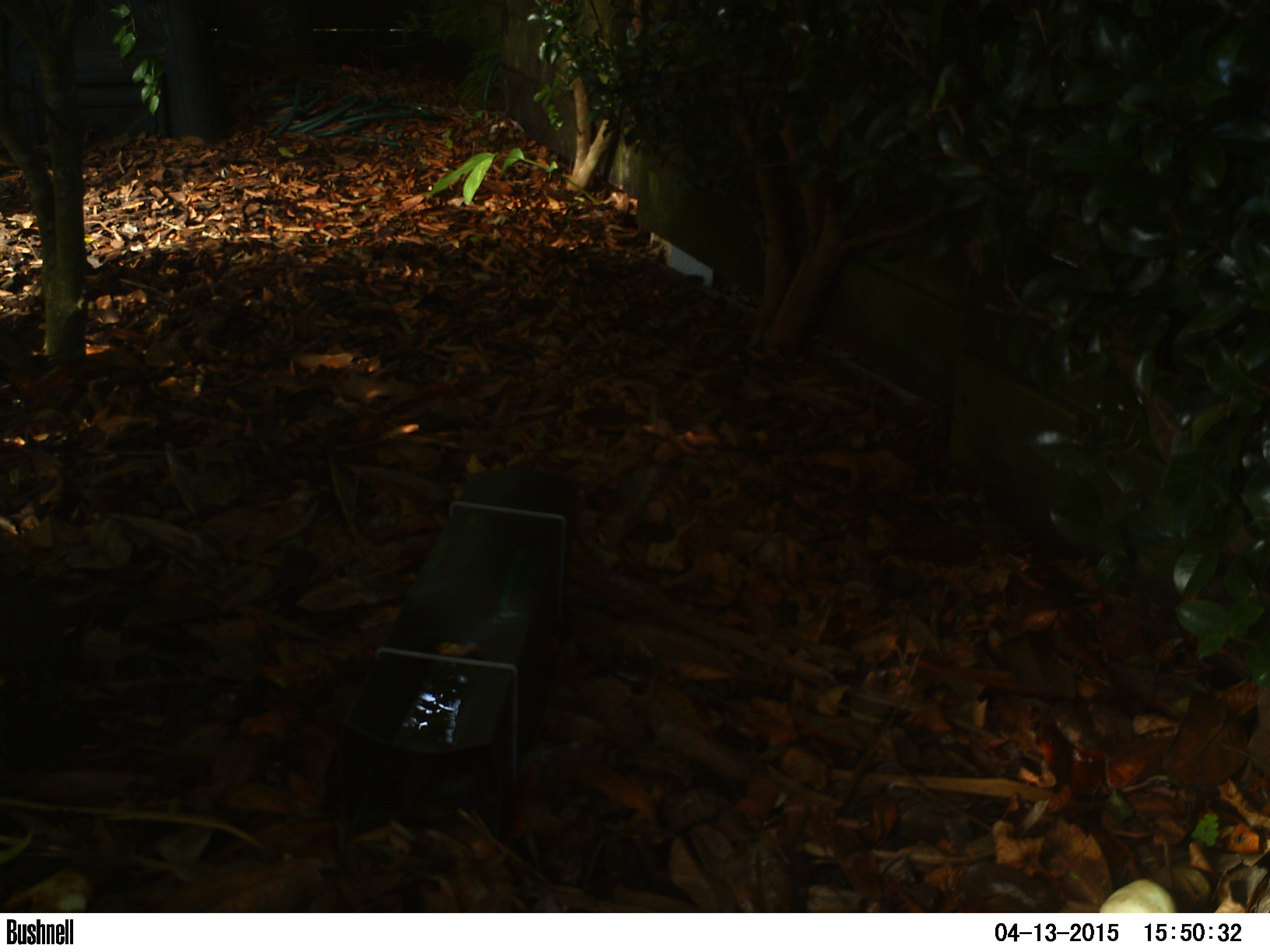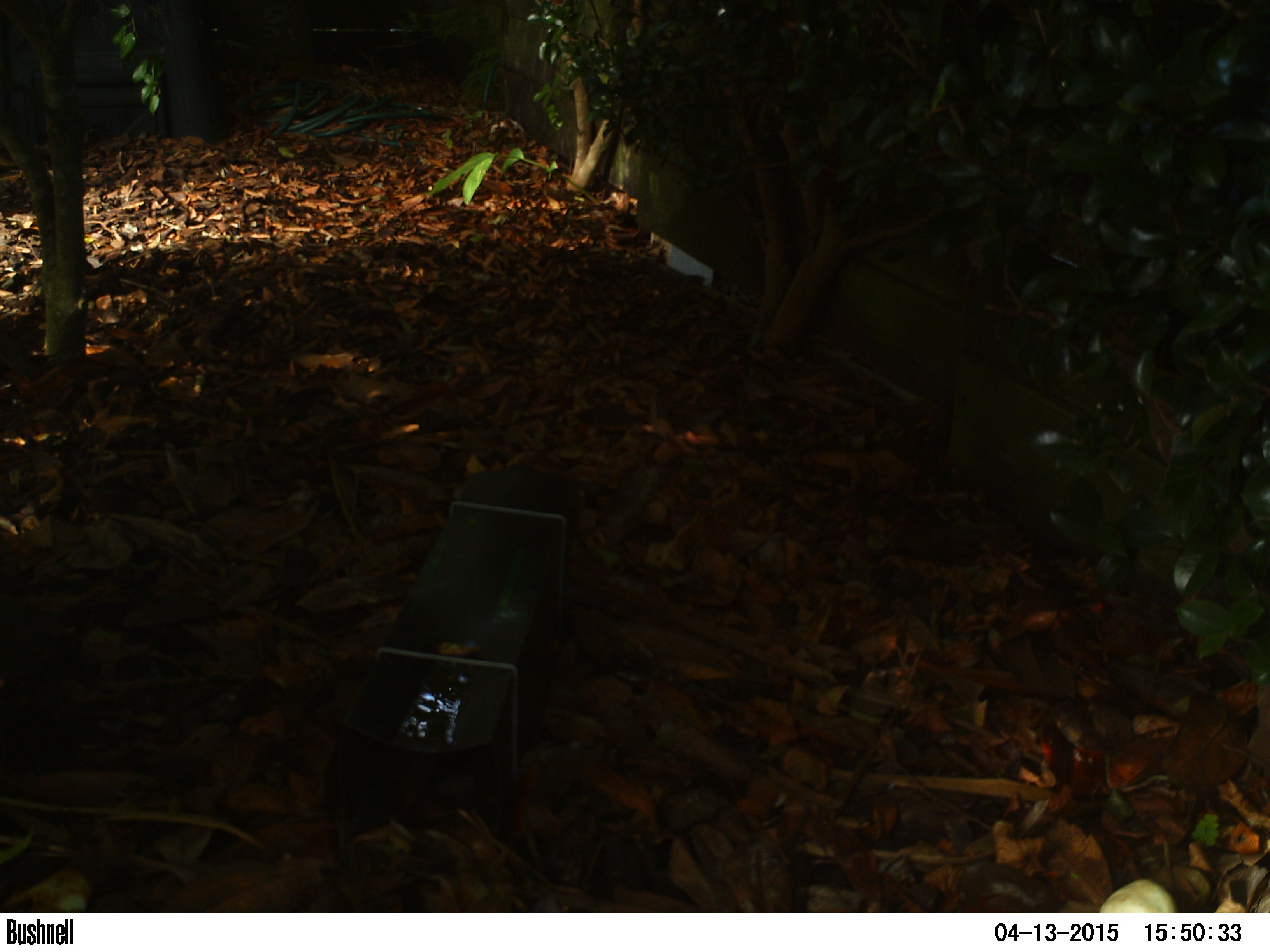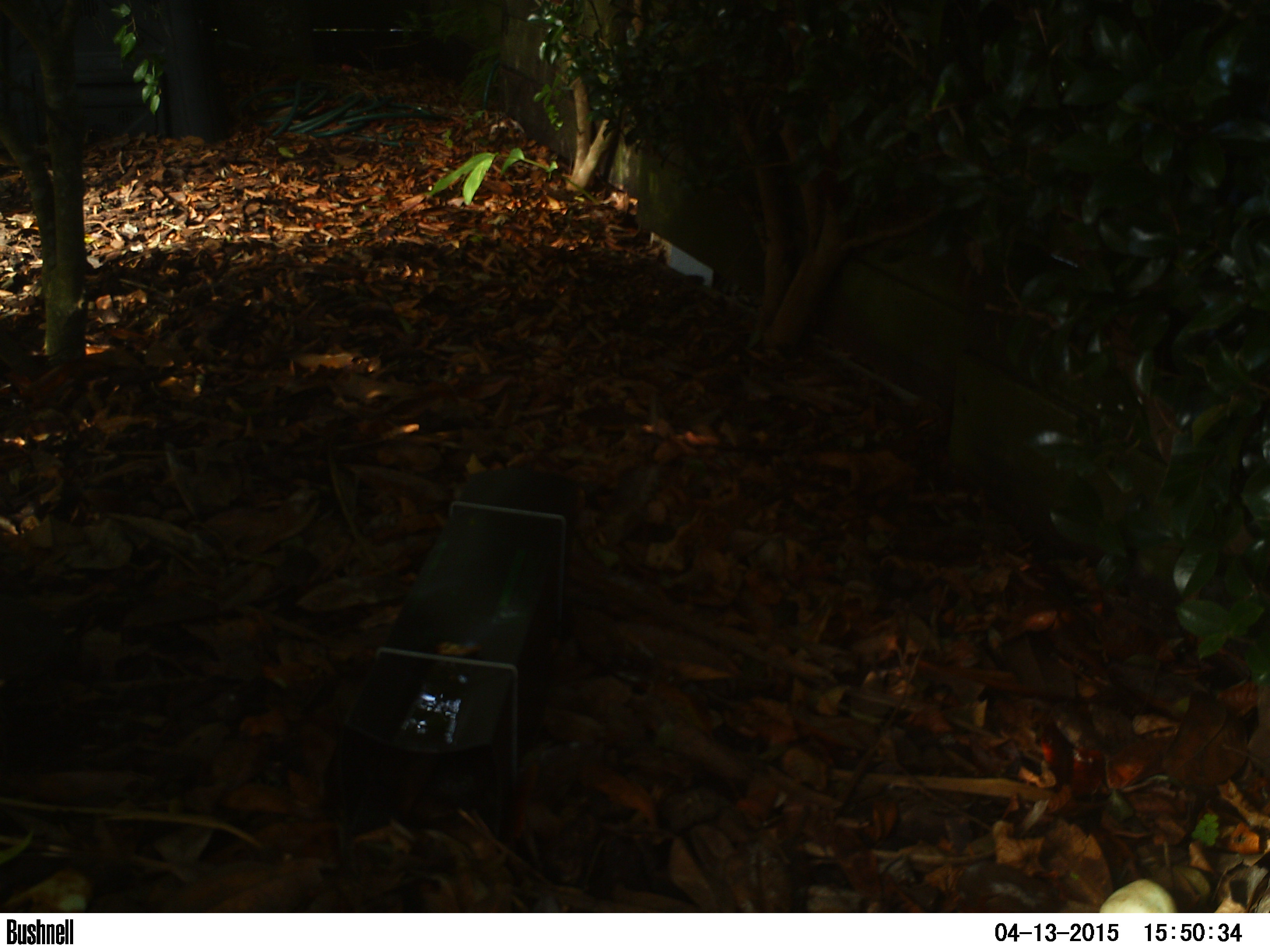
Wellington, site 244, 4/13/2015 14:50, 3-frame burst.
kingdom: Animalia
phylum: Chordata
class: Aves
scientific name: Aves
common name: bird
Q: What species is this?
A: Bird (Aves).